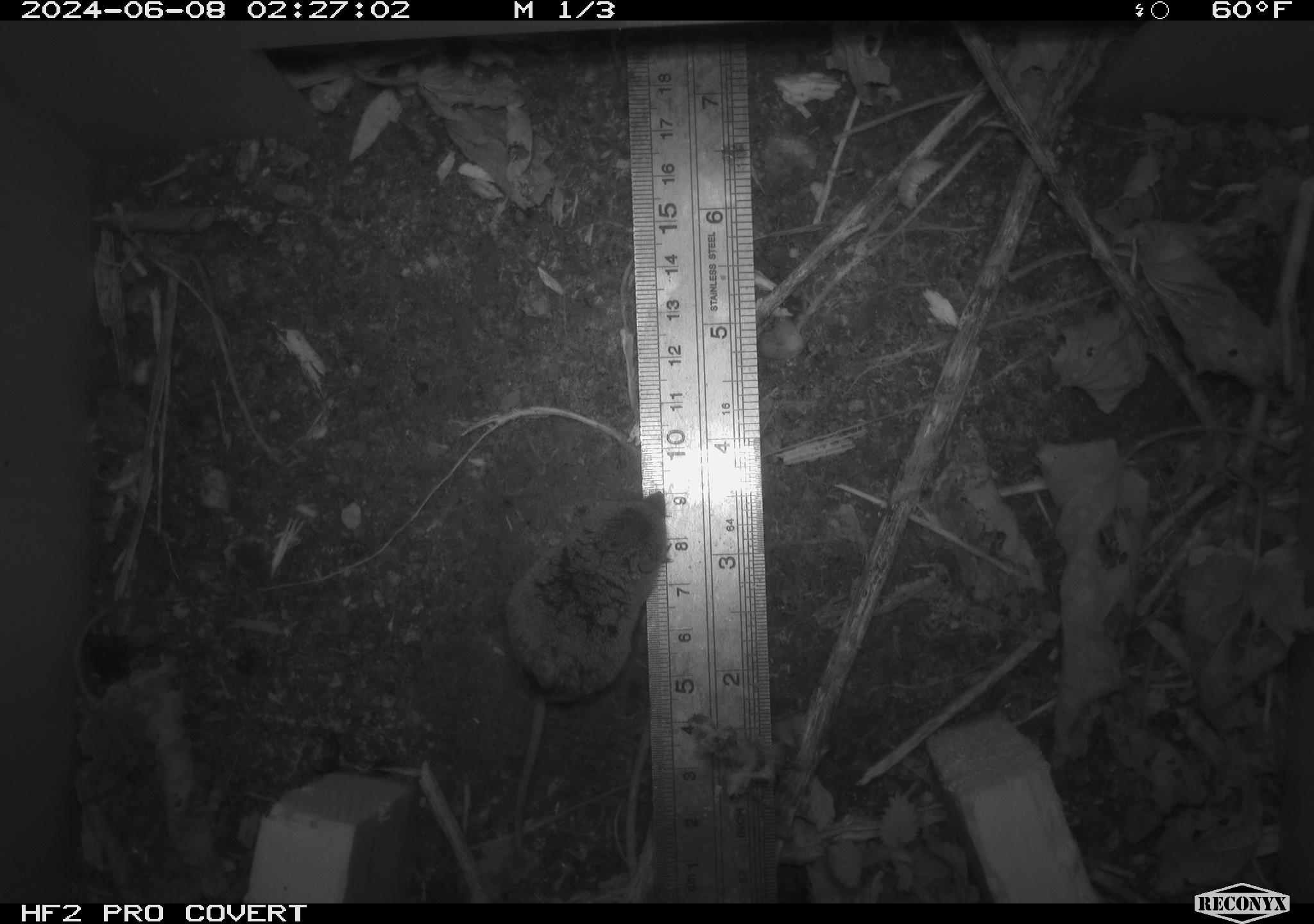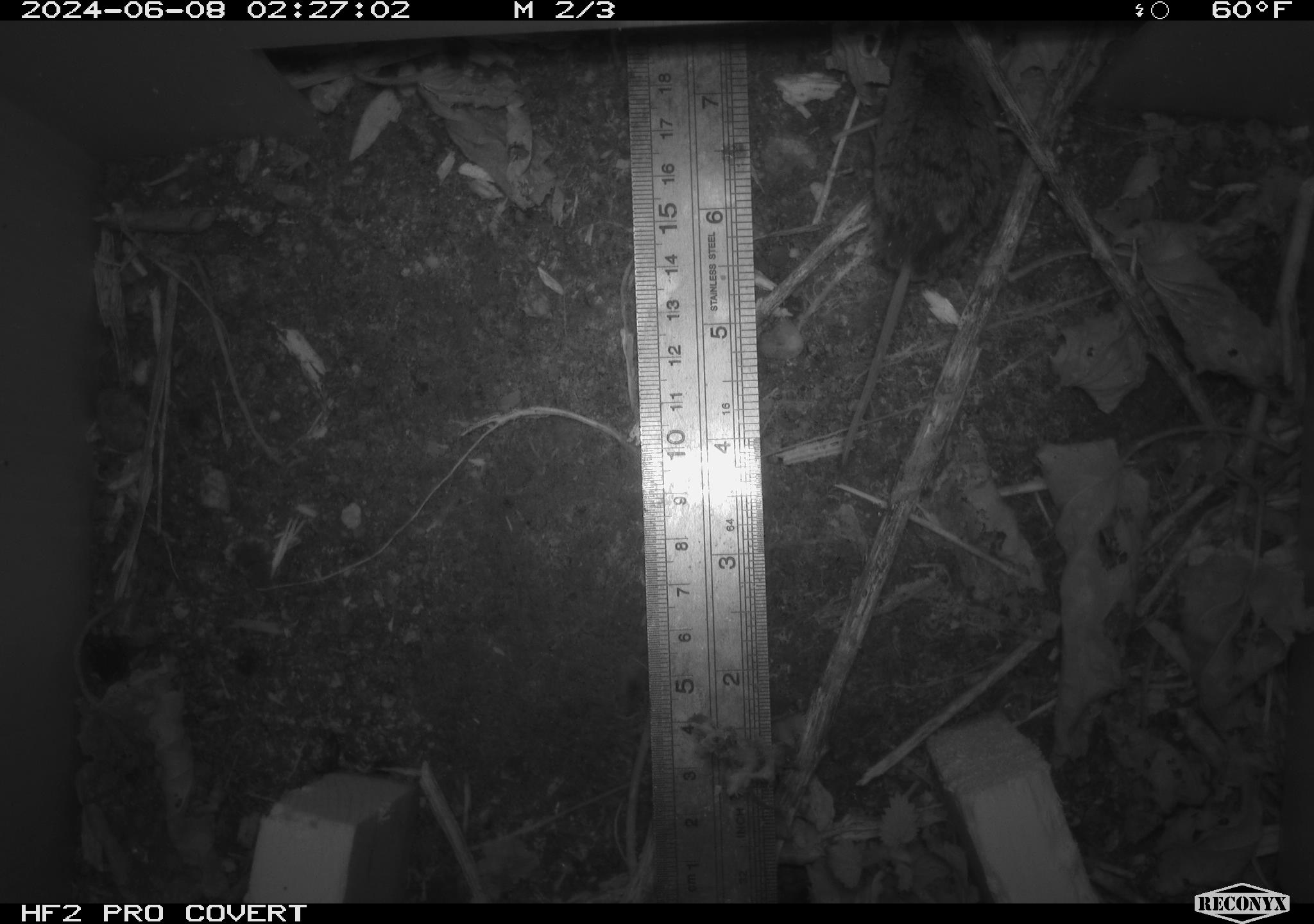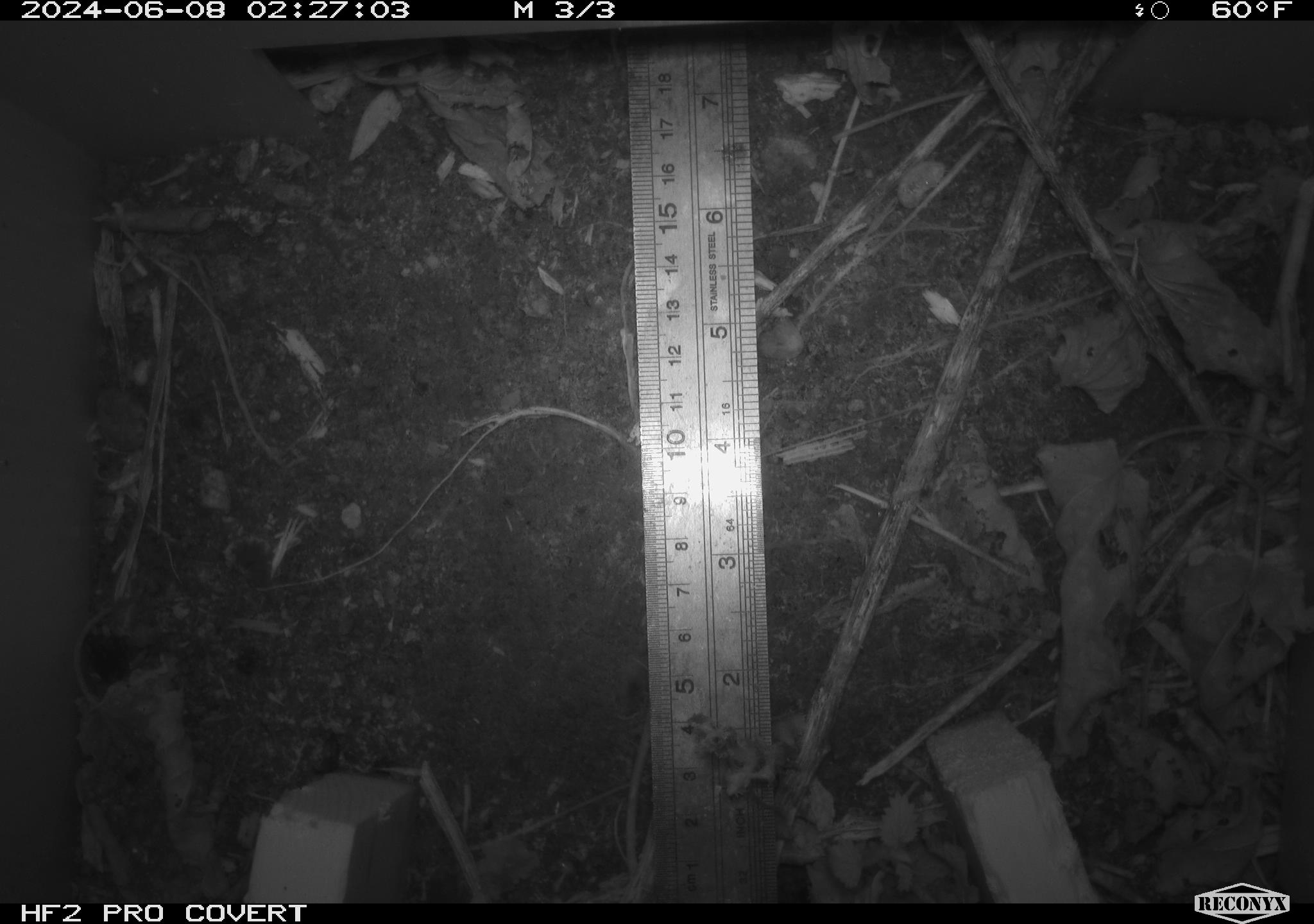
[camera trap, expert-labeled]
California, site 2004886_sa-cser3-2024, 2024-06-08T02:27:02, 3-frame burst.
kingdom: Animalia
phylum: Chordata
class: Mammalia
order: Rodentia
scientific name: Rodentia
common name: rodent